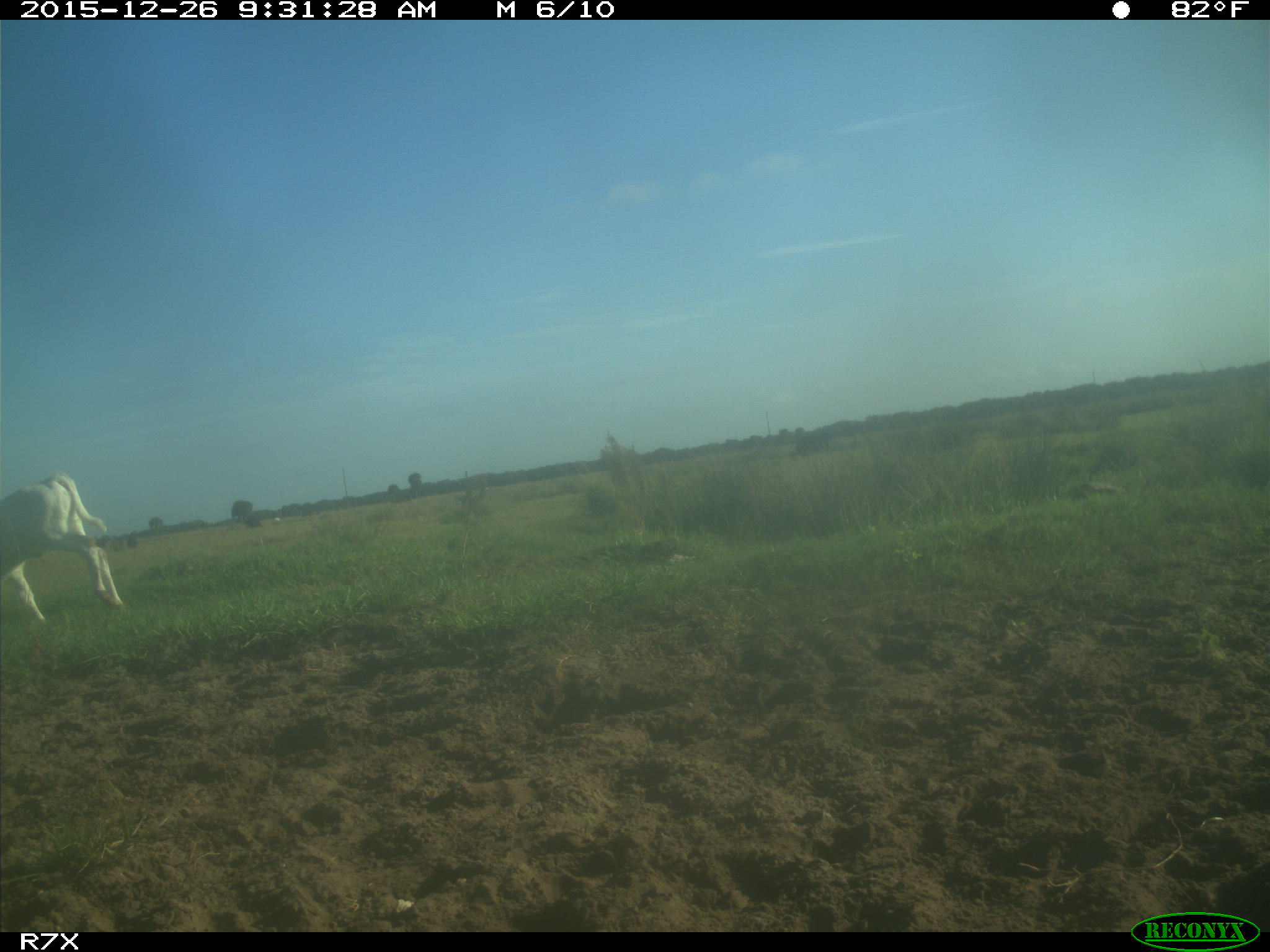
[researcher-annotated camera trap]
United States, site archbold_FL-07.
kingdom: Animalia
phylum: Chordata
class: Mammalia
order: Artiodactyla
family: Bovidae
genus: Bos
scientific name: Bos taurus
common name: domestic cow